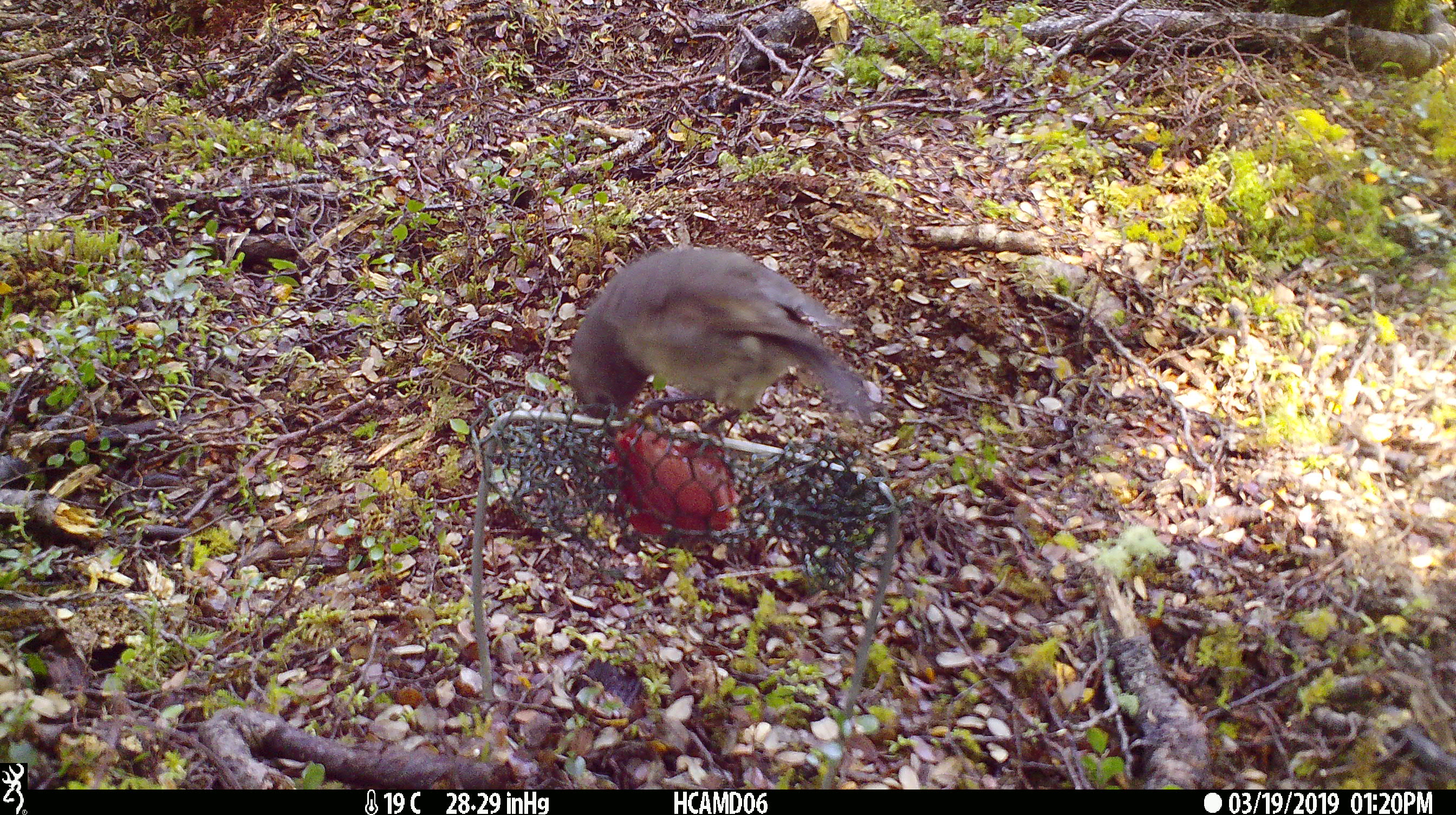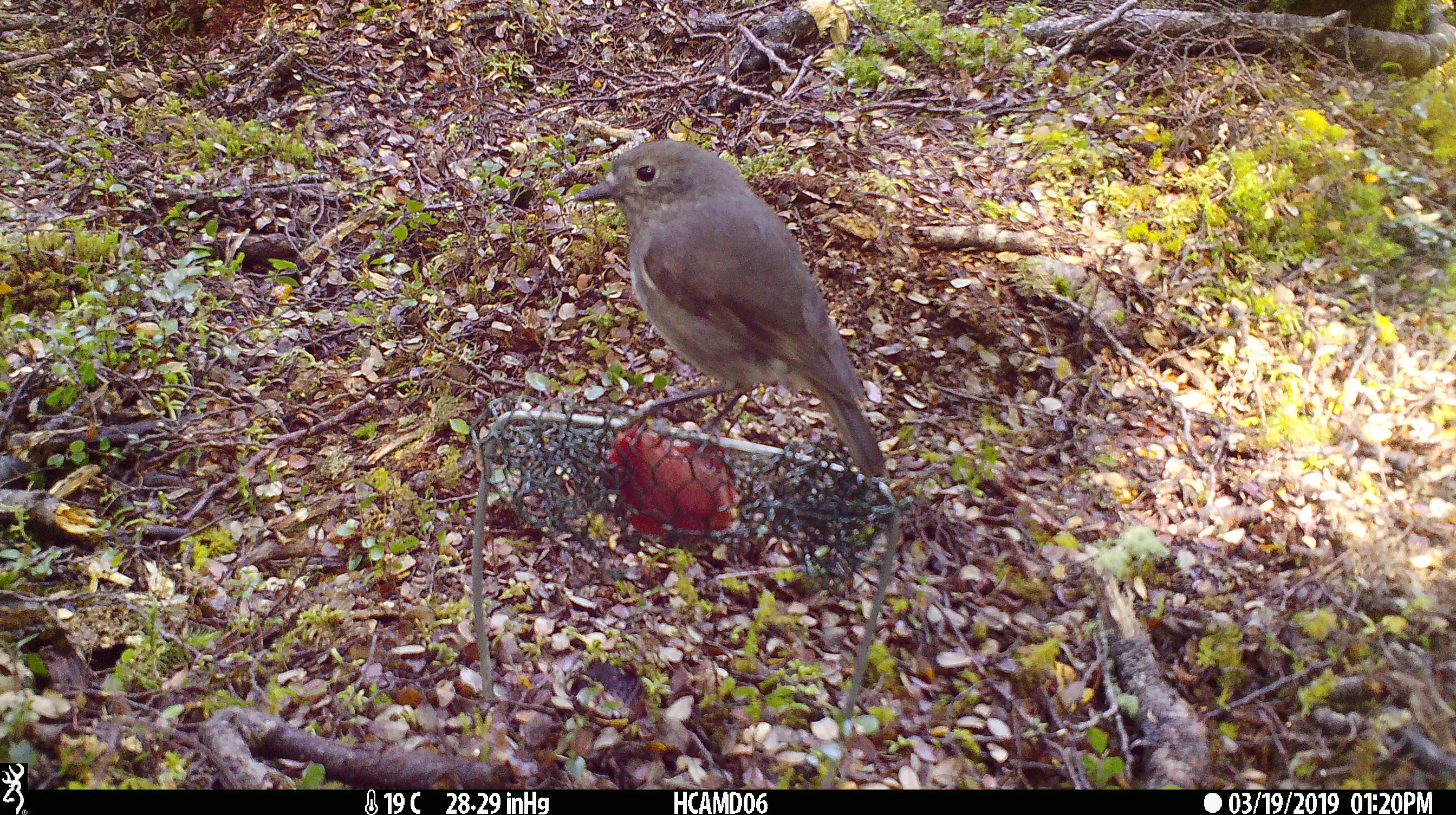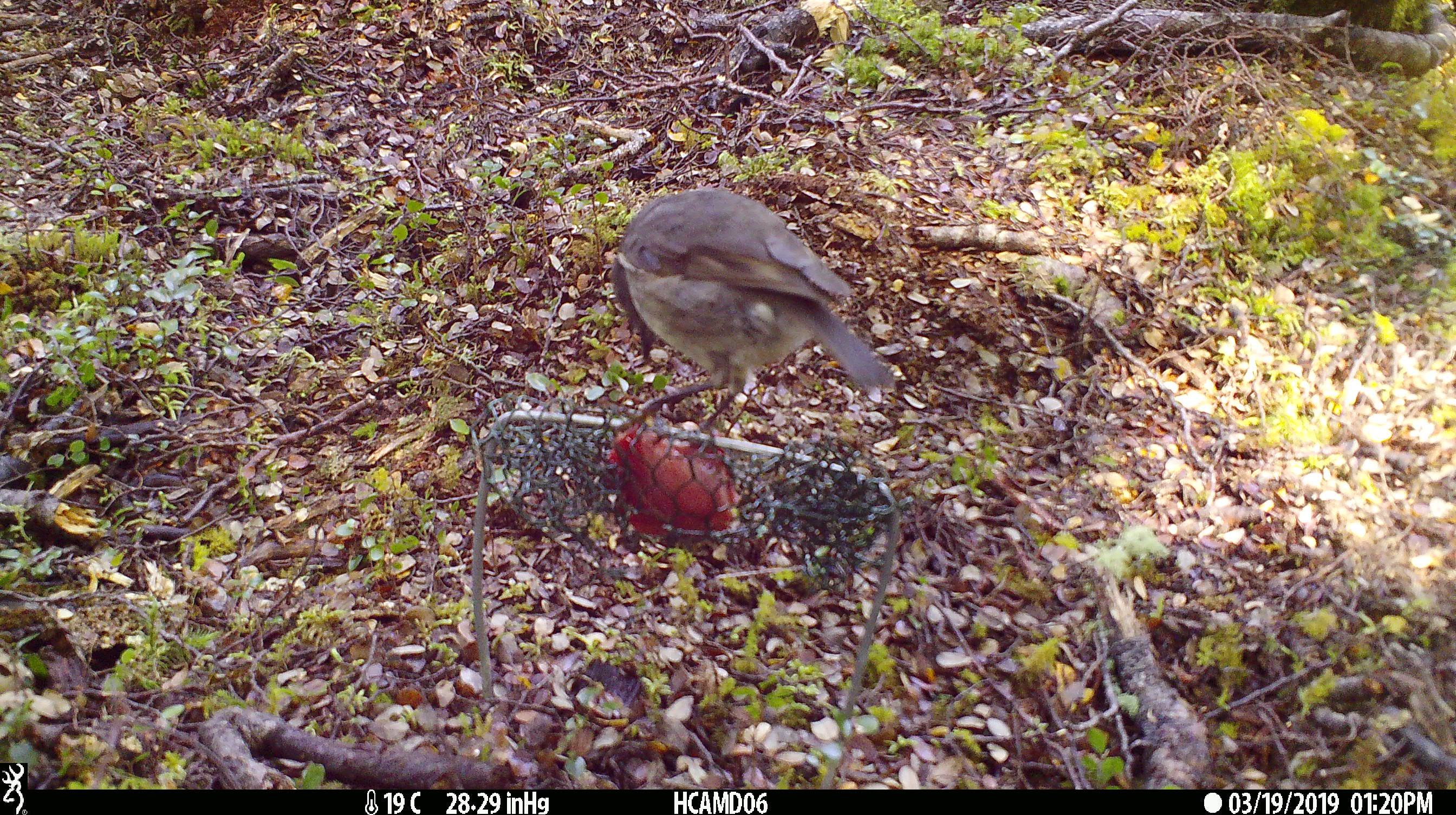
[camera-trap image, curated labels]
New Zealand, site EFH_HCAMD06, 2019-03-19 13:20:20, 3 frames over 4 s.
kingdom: Animalia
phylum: Chordata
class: Aves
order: Passeriformes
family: Petroicidae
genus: Petroica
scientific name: Petroica australis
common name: new zealand robin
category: robin